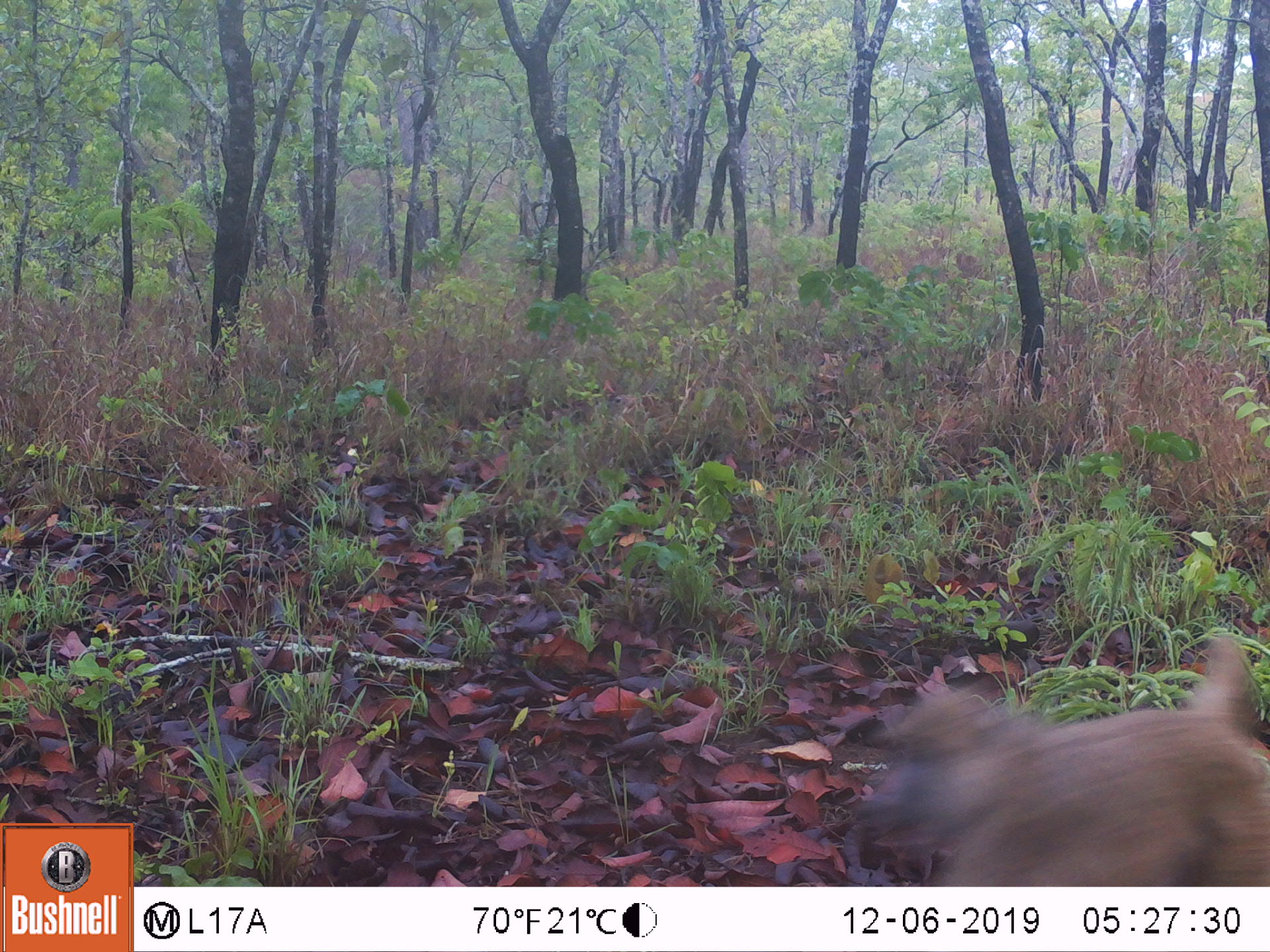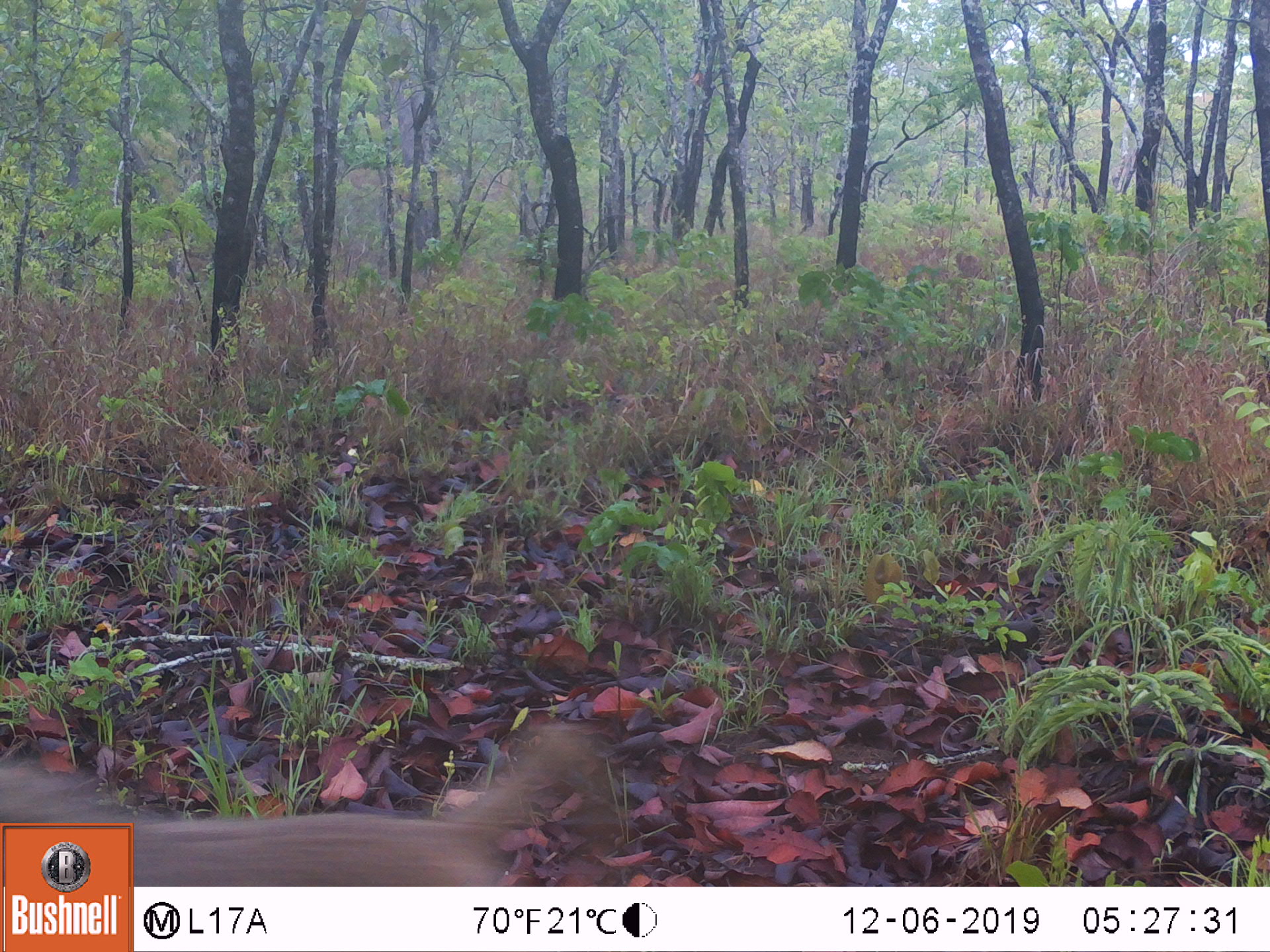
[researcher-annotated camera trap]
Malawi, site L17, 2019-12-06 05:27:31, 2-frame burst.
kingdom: Animalia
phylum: Chordata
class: Mammalia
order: Primates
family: Cercopithecidae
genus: Papio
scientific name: Papio cynocephalus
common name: yellow baboon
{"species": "yellow baboon (Papio cynocephalus)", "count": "1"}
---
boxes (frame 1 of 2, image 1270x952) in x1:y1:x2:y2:
yellow baboon: 863:646:1268:885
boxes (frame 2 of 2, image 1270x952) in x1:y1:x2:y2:
yellow baboon: 135:718:622:882